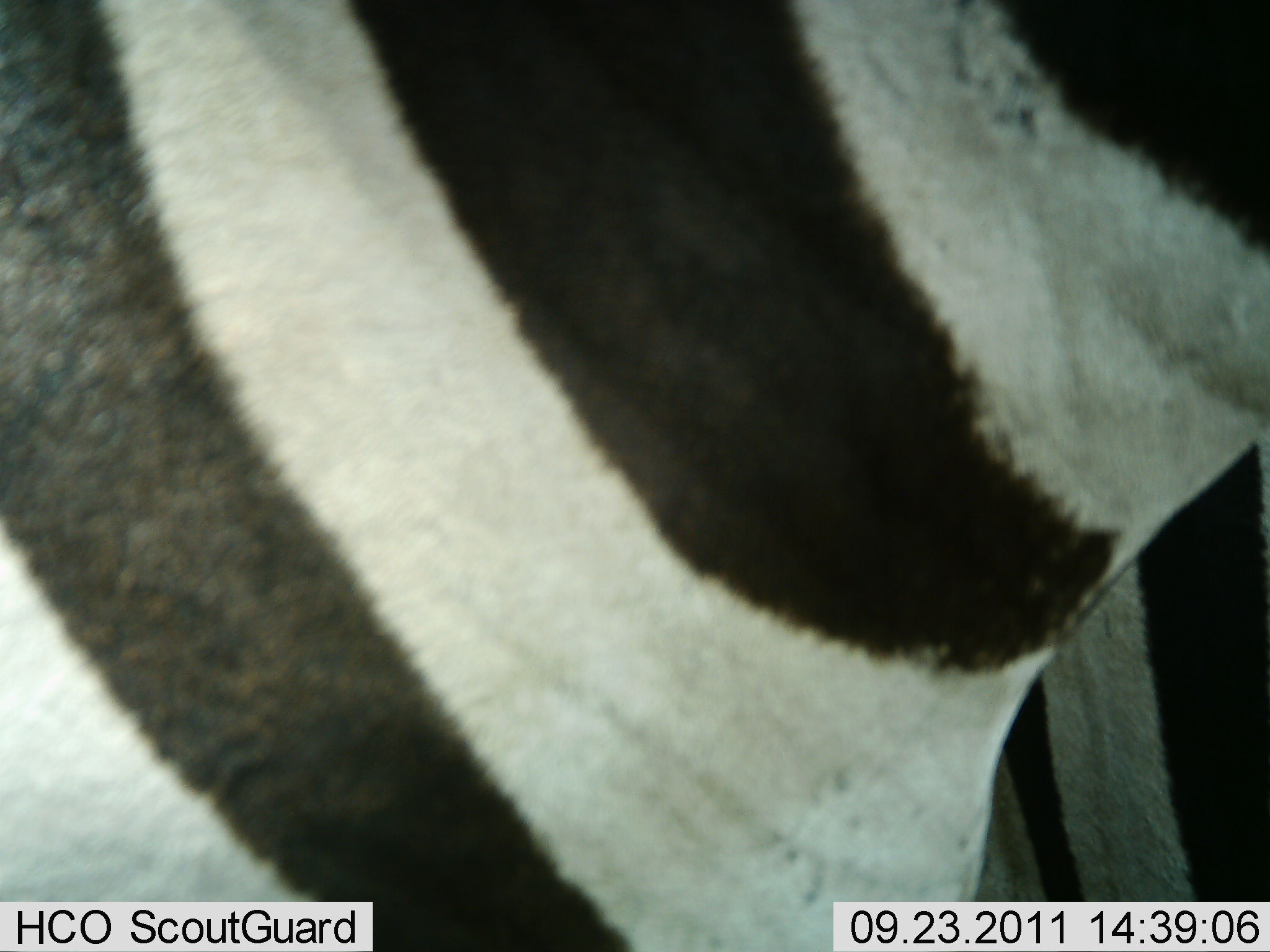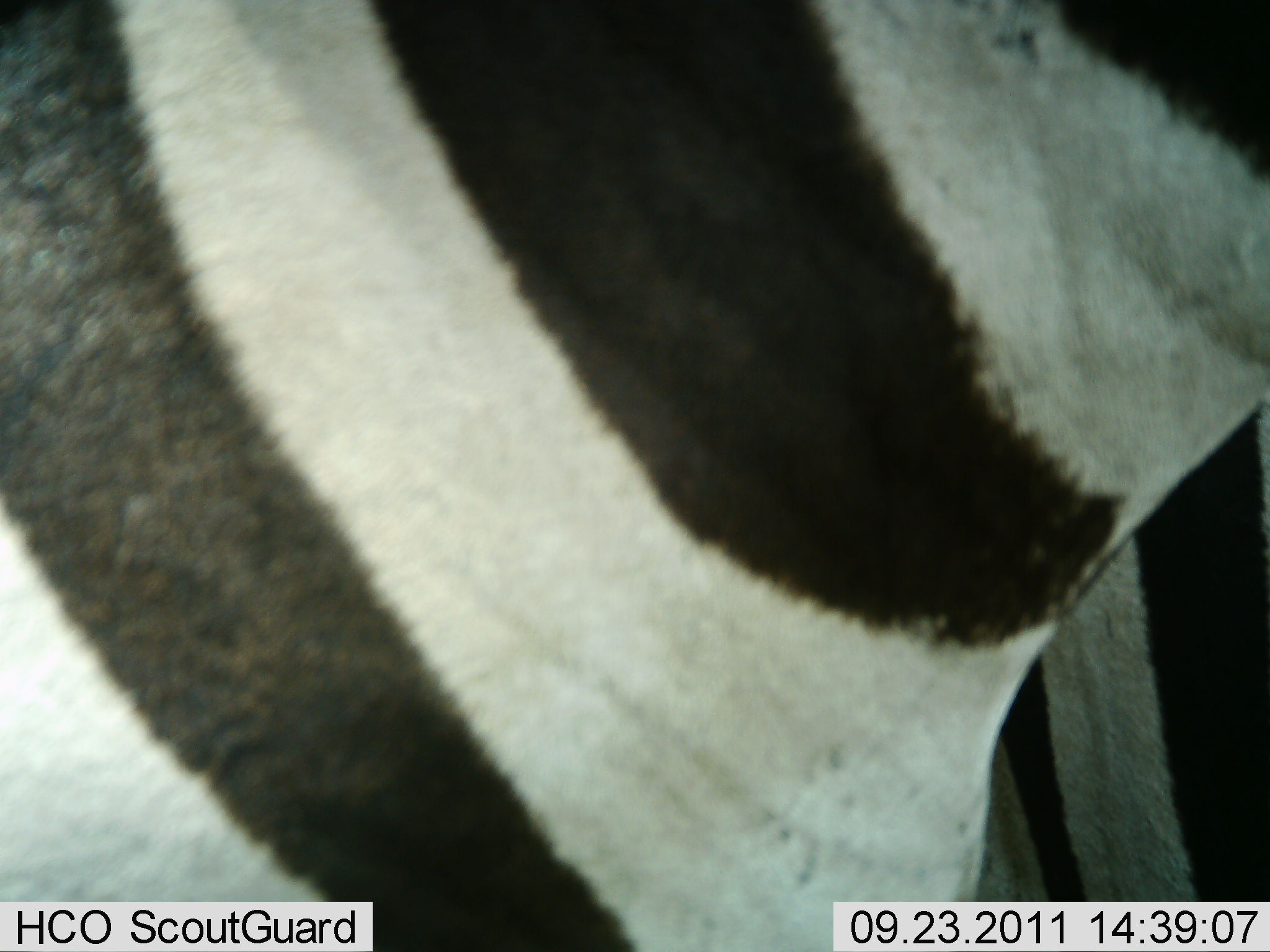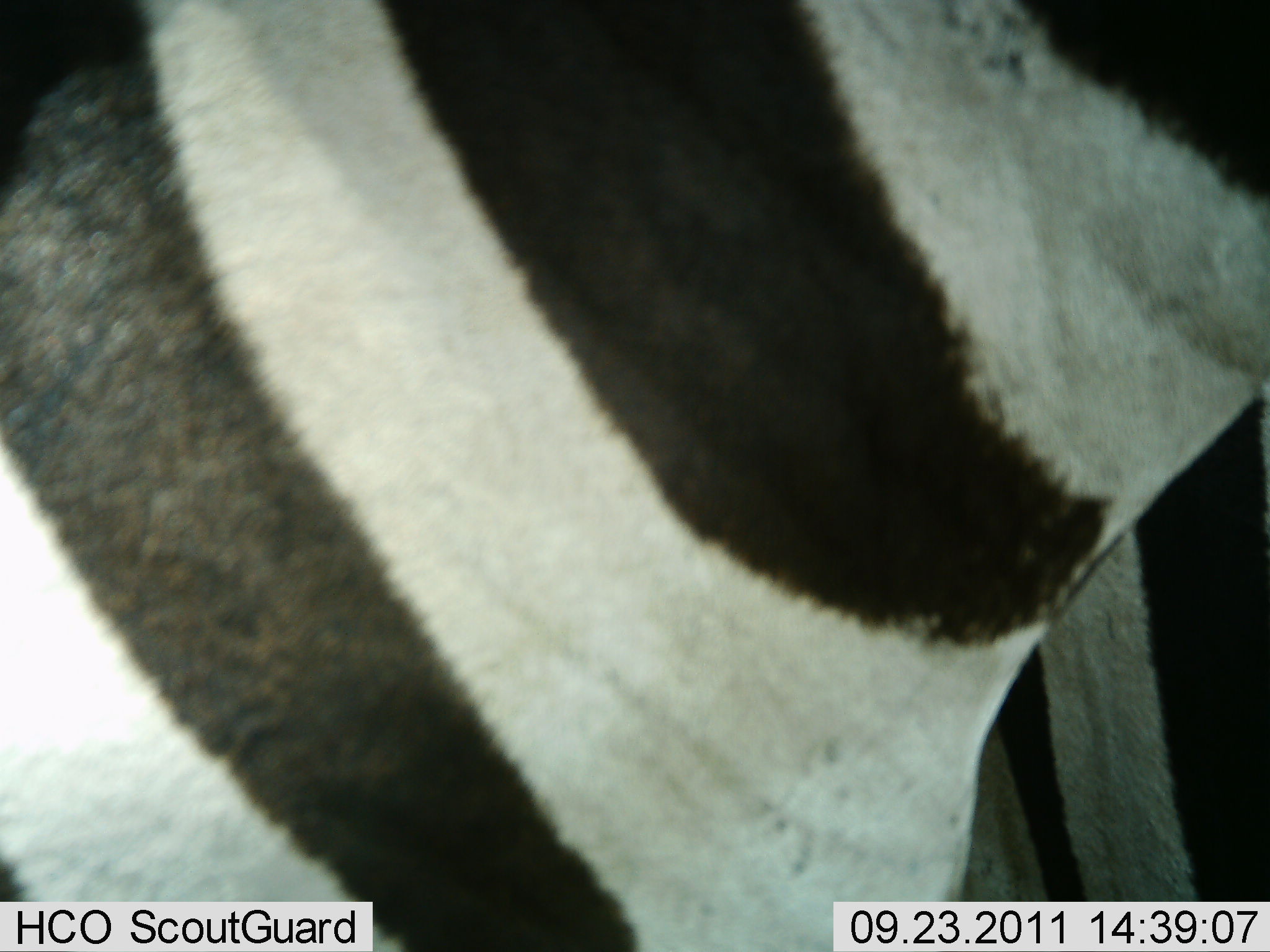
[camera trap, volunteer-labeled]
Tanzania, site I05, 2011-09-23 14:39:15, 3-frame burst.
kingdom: Animalia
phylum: Chordata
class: Mammalia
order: Perissodactyla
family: Equidae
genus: Equus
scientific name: Equus quagga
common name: plains zebra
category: zebra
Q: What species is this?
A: Zebra (plains zebra) (Equus quagga).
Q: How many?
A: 2.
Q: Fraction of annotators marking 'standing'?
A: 85%.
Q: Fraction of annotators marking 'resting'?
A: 0%.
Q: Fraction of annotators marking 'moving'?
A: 8%.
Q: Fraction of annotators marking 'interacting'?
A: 8%.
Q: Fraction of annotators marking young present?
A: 0%.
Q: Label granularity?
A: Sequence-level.